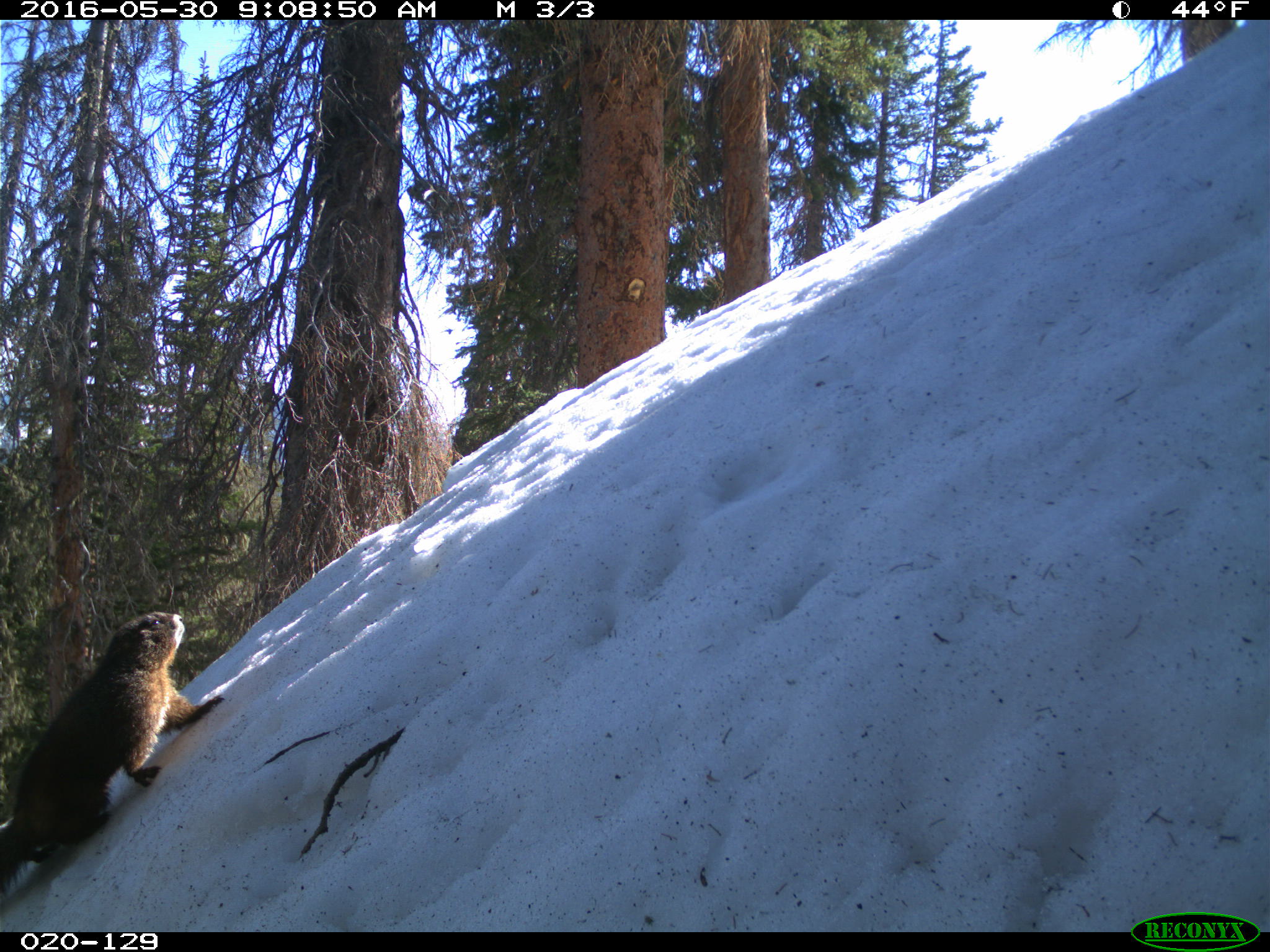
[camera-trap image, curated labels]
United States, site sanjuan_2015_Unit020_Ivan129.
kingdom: Animalia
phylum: Chordata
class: Mammalia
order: Rodentia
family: Sciuridae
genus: Marmota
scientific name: Marmota flaviventris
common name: yellow-bellied marmot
Marmota flaviventris (yellow-bellied marmot).